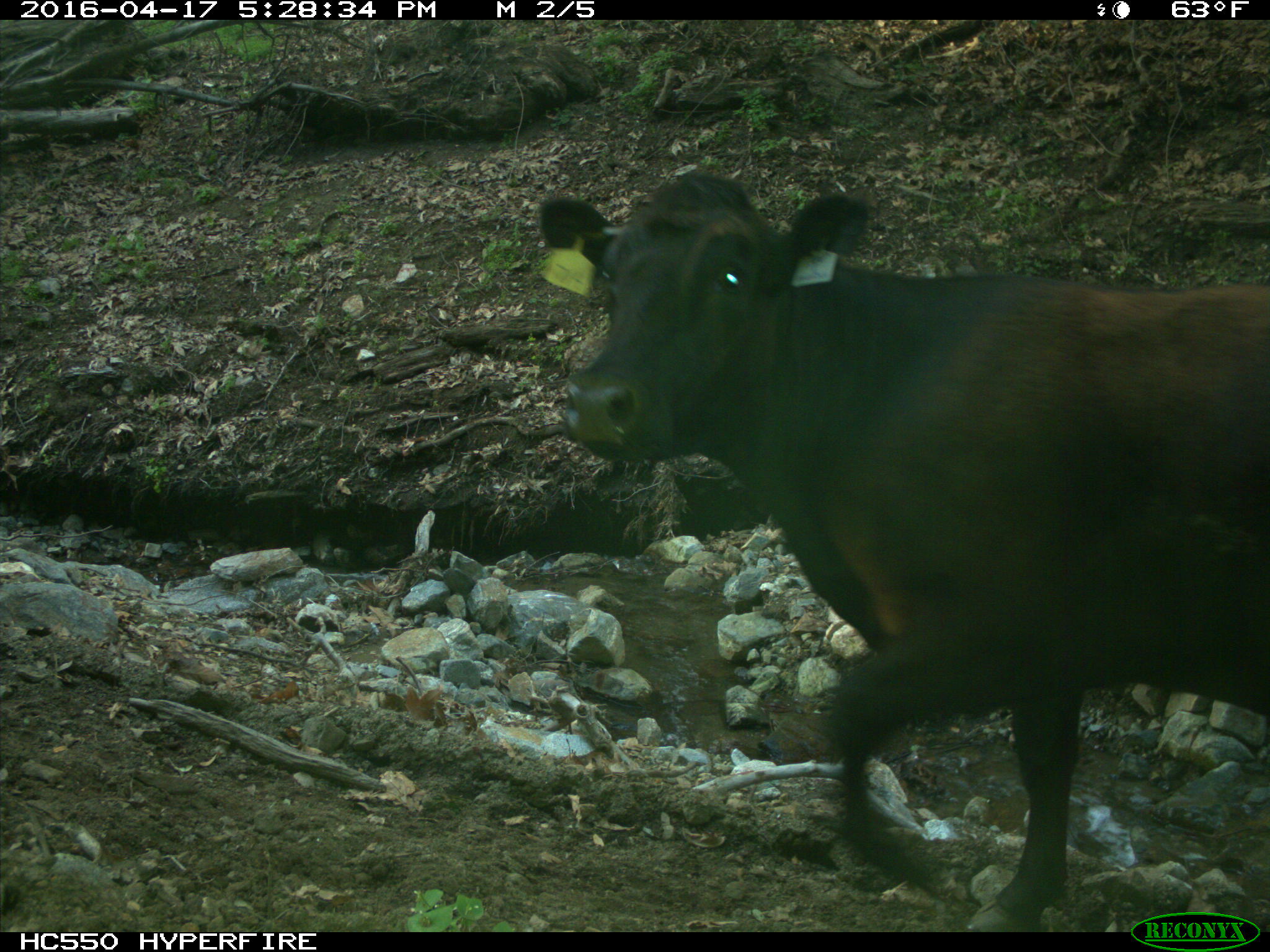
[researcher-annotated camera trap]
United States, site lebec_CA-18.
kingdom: Animalia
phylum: Chordata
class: Mammalia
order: Artiodactyla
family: Bovidae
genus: Bos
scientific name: Bos taurus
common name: domestic cow